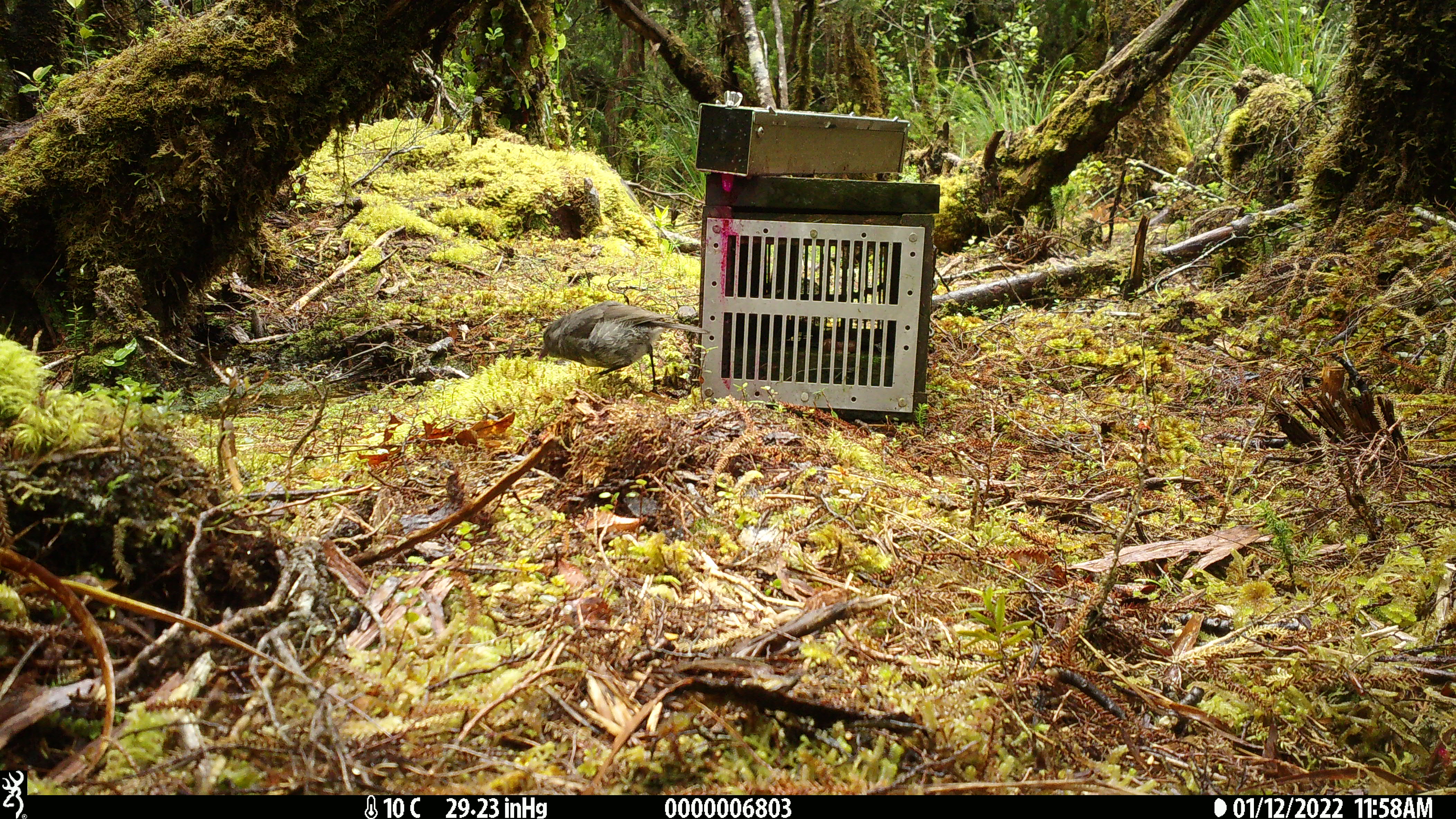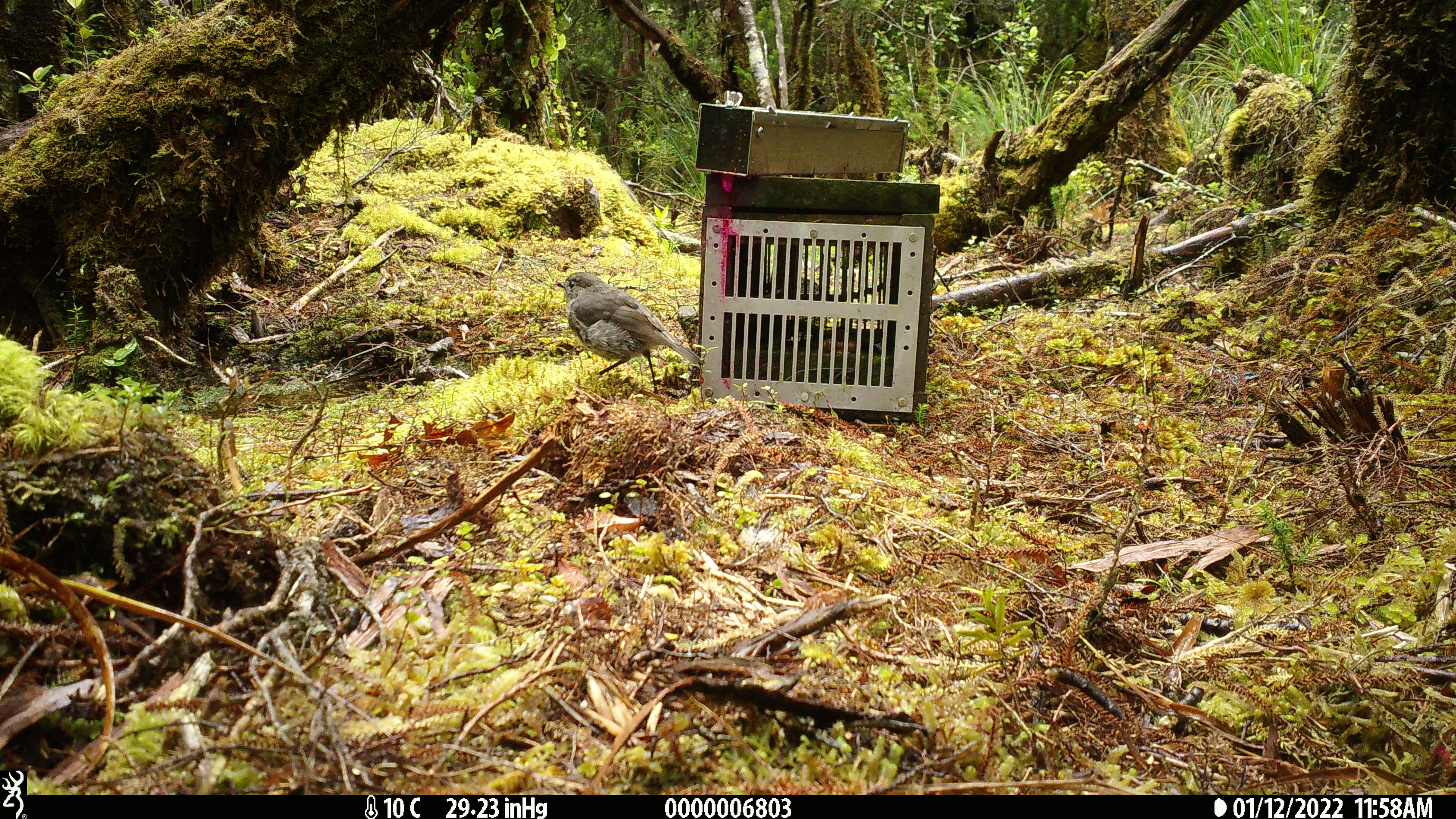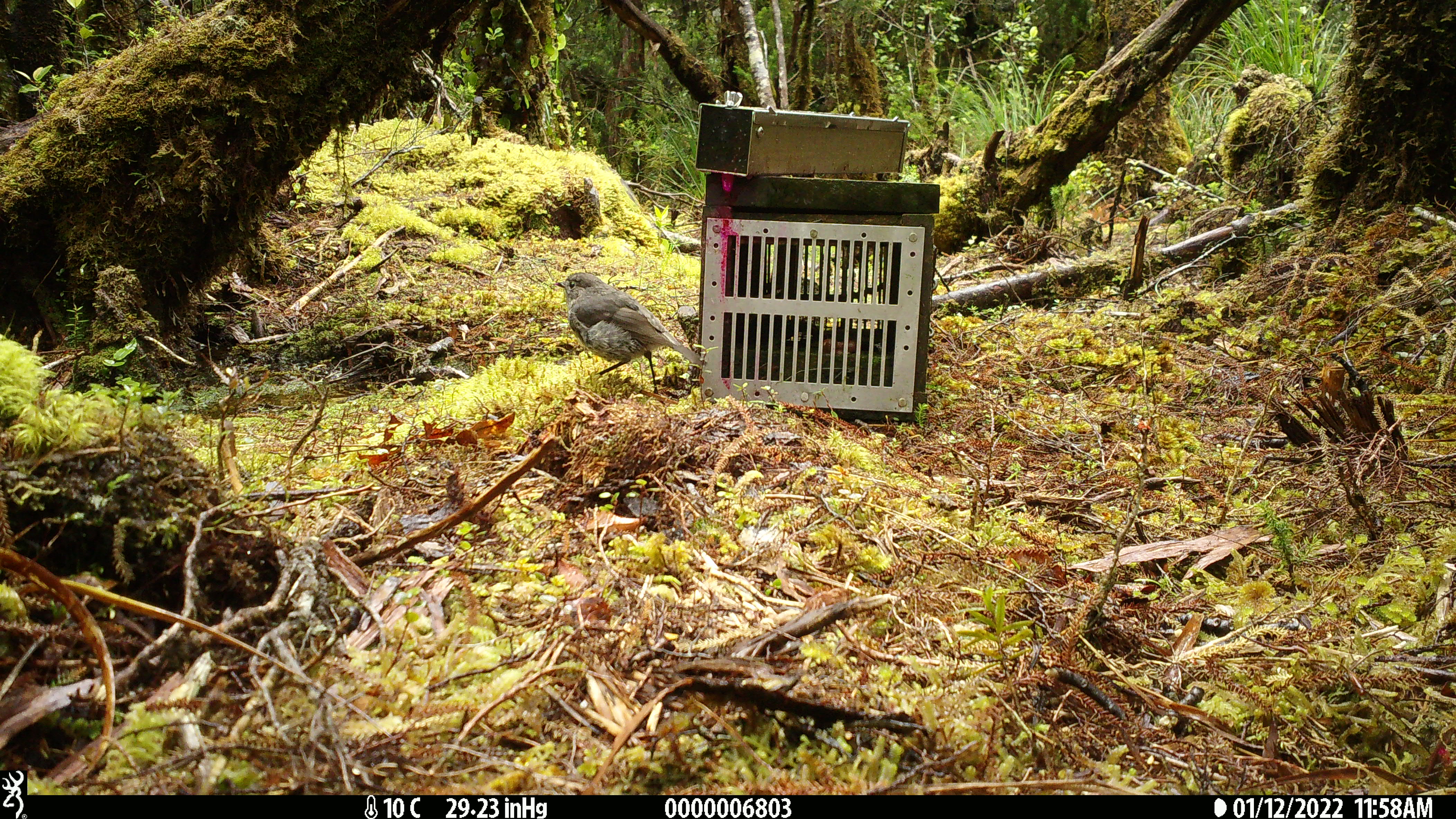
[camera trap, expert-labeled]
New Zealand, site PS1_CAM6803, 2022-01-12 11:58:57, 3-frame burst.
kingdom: Animalia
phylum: Chordata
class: Aves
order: Passeriformes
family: Petroicidae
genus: Petroica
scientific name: Petroica australis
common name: new zealand robin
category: robin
Robin (new zealand robin) (Petroica australis).